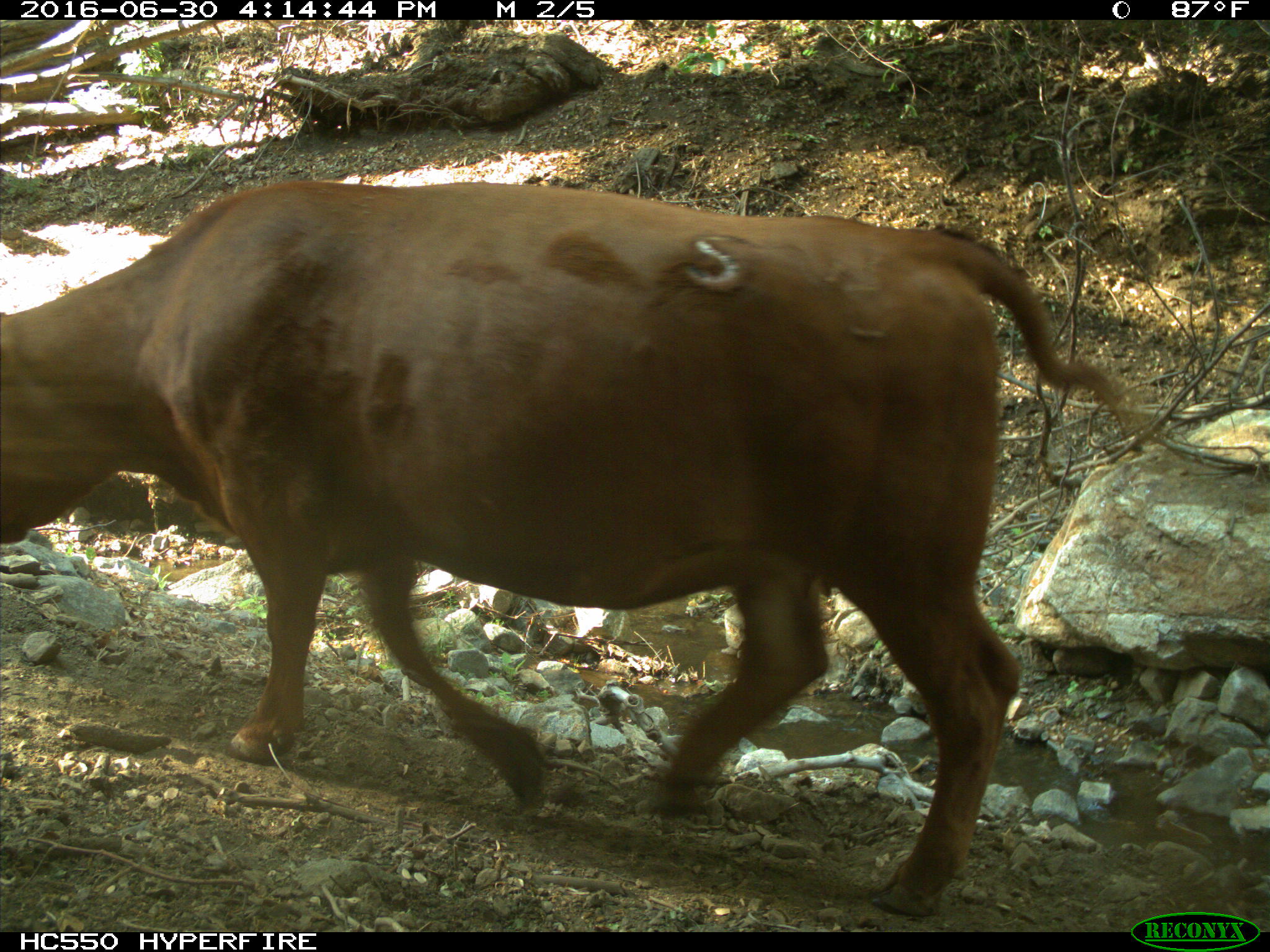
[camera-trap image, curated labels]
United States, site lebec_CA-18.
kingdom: Animalia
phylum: Chordata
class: Mammalia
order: Artiodactyla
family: Bovidae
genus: Bos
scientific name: Bos taurus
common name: domestic cow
Bos taurus (domestic cow).